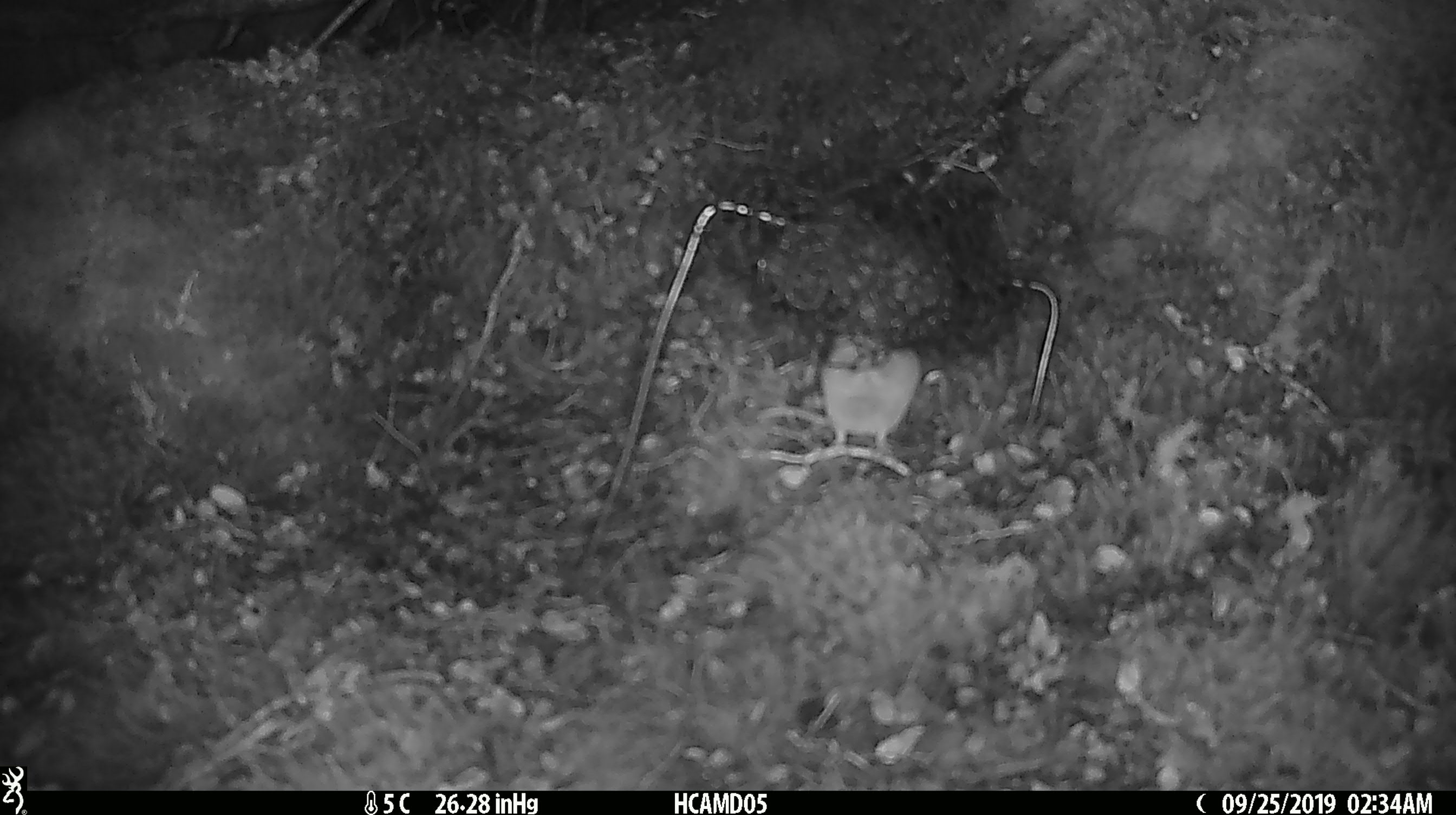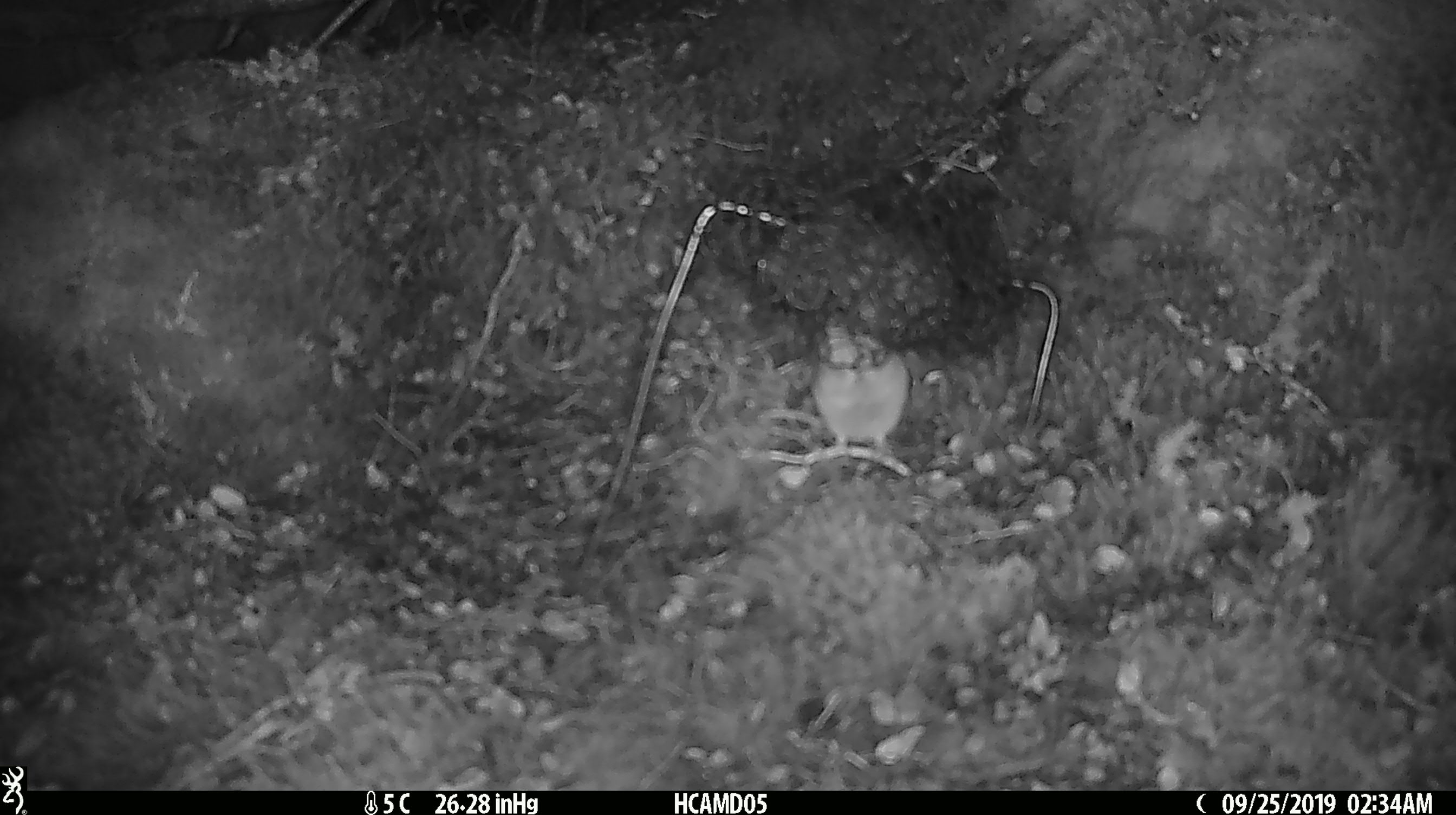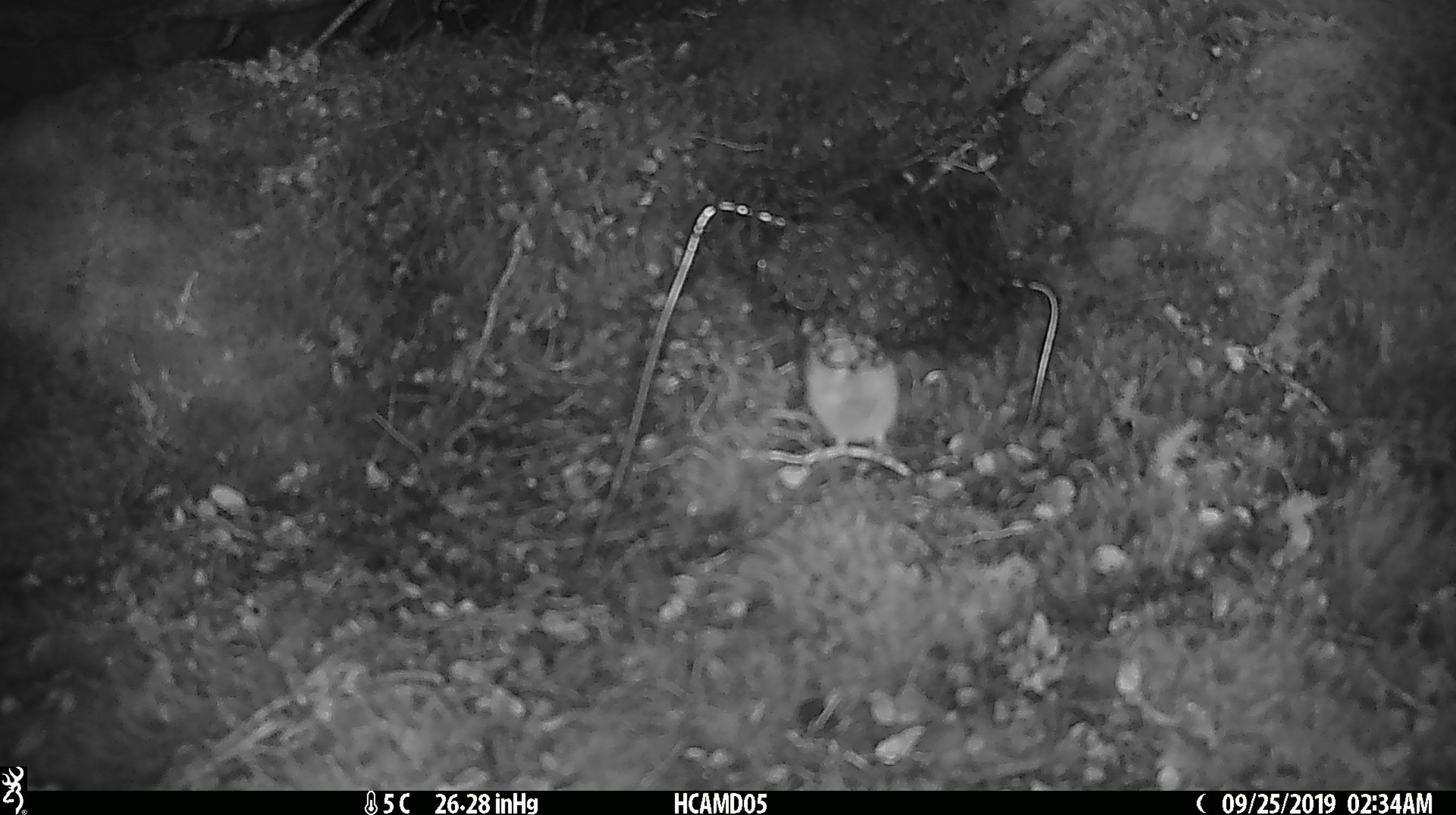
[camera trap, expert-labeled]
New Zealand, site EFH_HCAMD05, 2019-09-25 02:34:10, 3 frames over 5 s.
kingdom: Animalia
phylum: Chordata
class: Mammalia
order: Rodentia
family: Muridae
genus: Mus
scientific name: Mus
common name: mouse